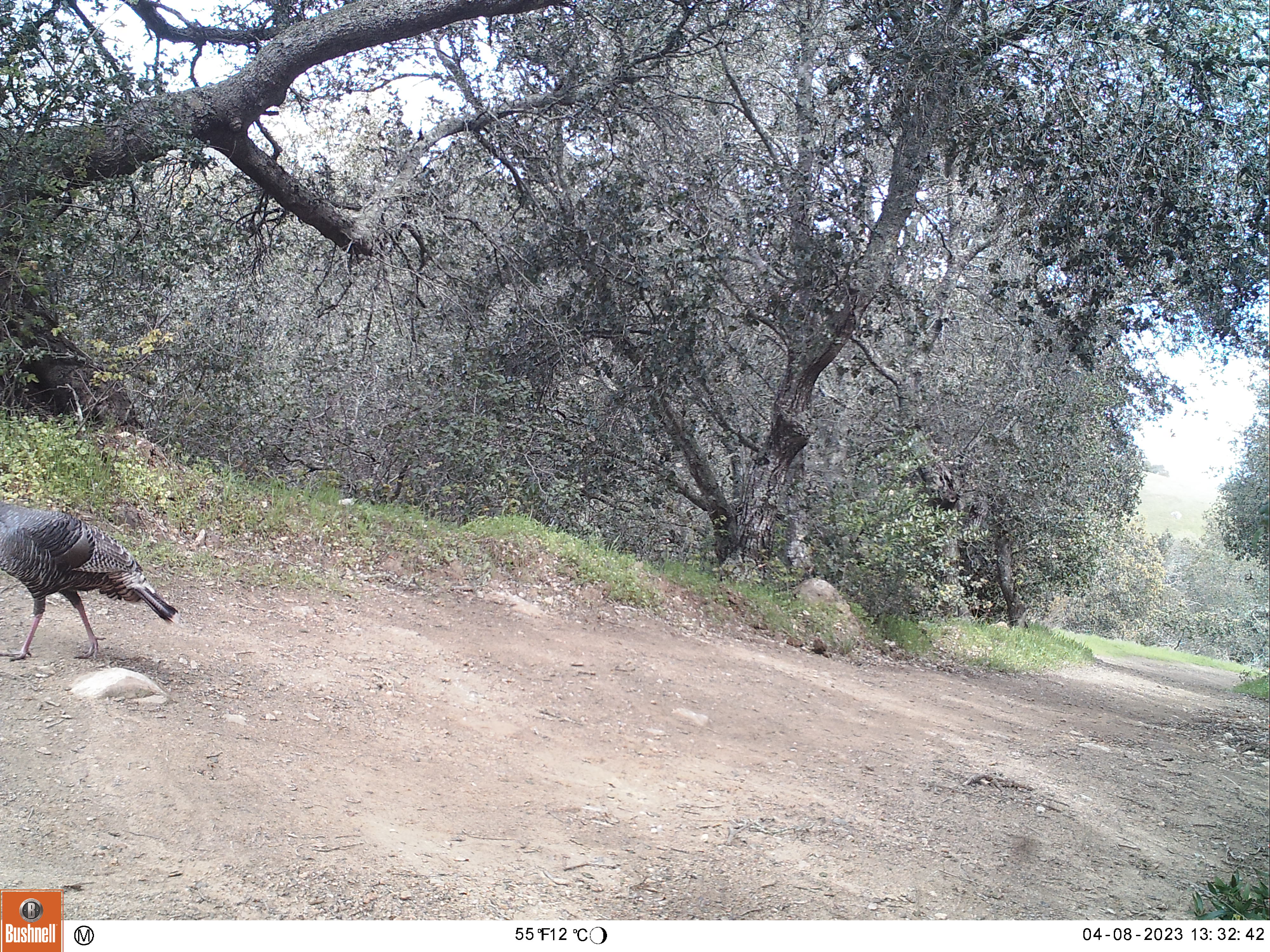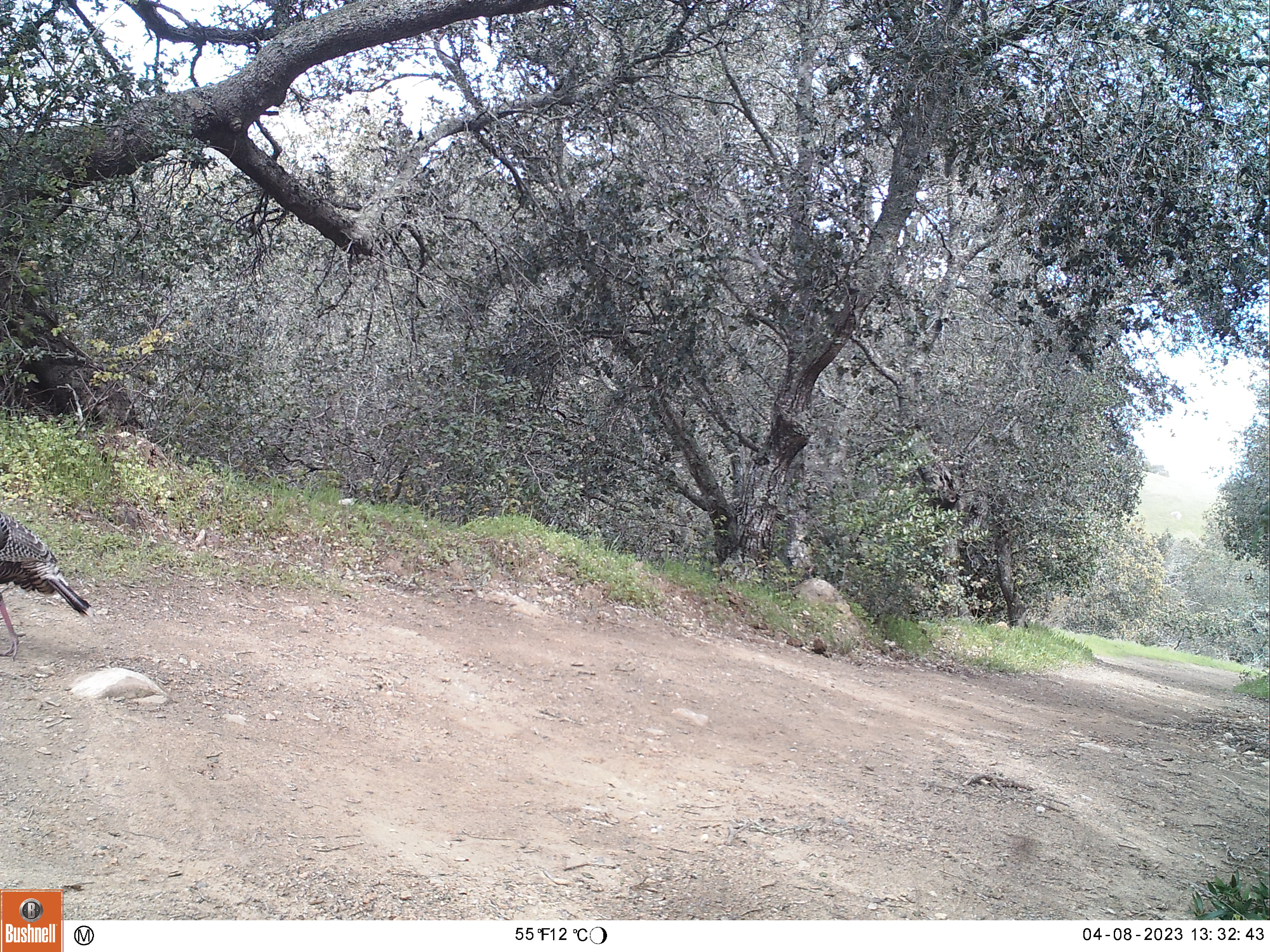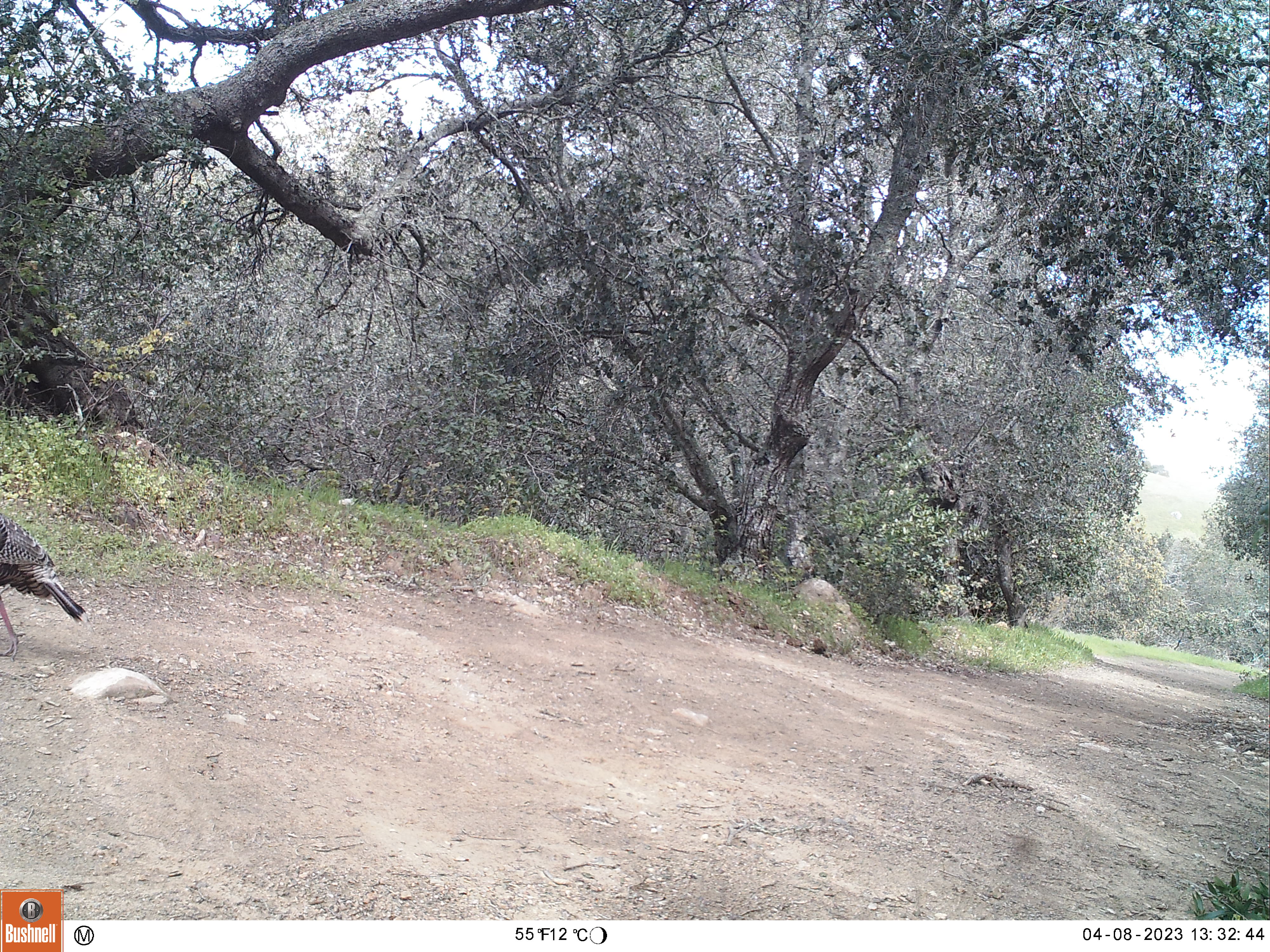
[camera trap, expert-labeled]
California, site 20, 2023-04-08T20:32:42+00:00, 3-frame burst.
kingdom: Animalia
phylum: Chordata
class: Aves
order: Galliformes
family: Phasianidae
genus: Meleagris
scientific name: Meleagris gallopavo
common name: turkey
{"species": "turkey (Meleagris gallopavo)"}